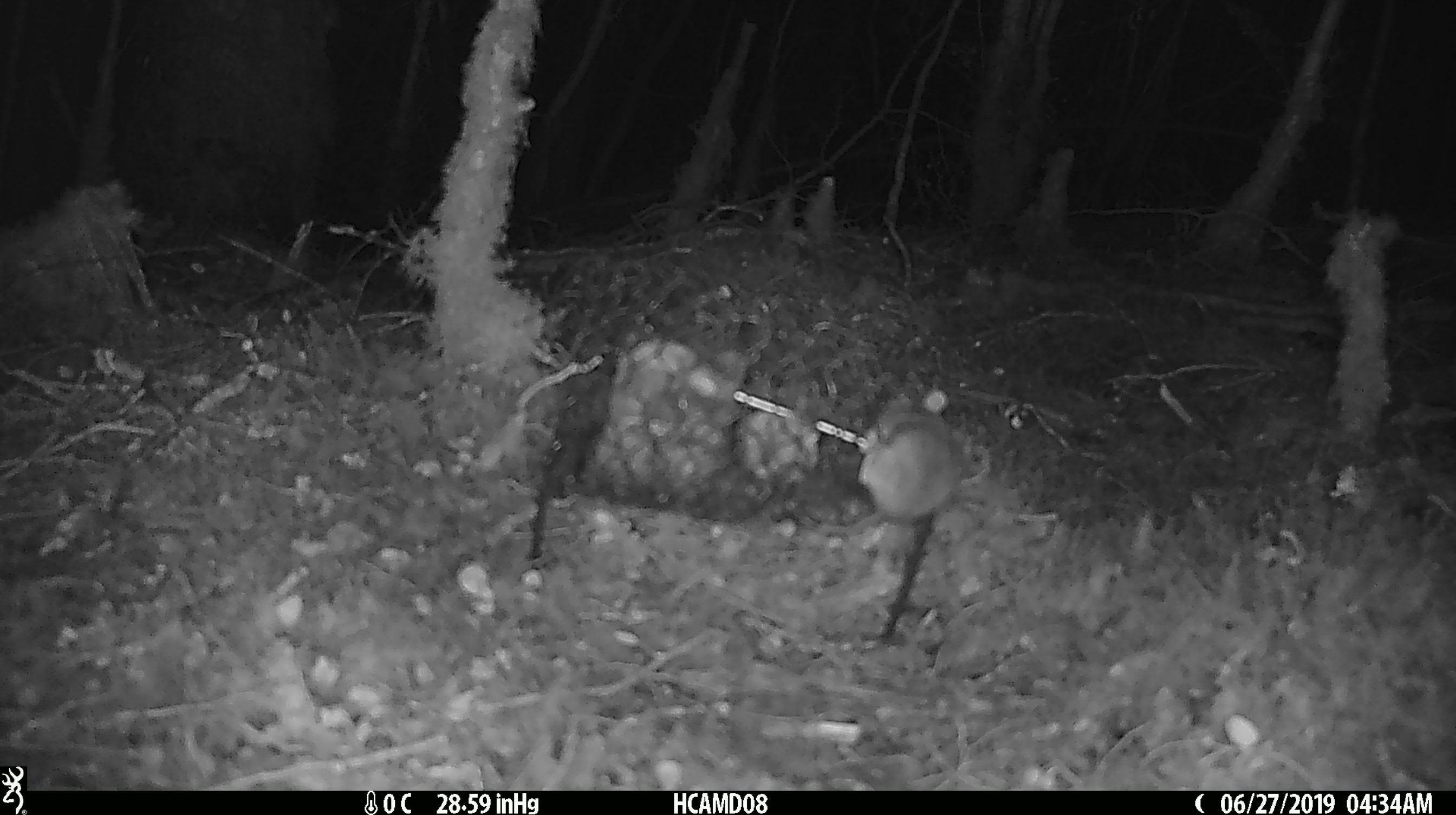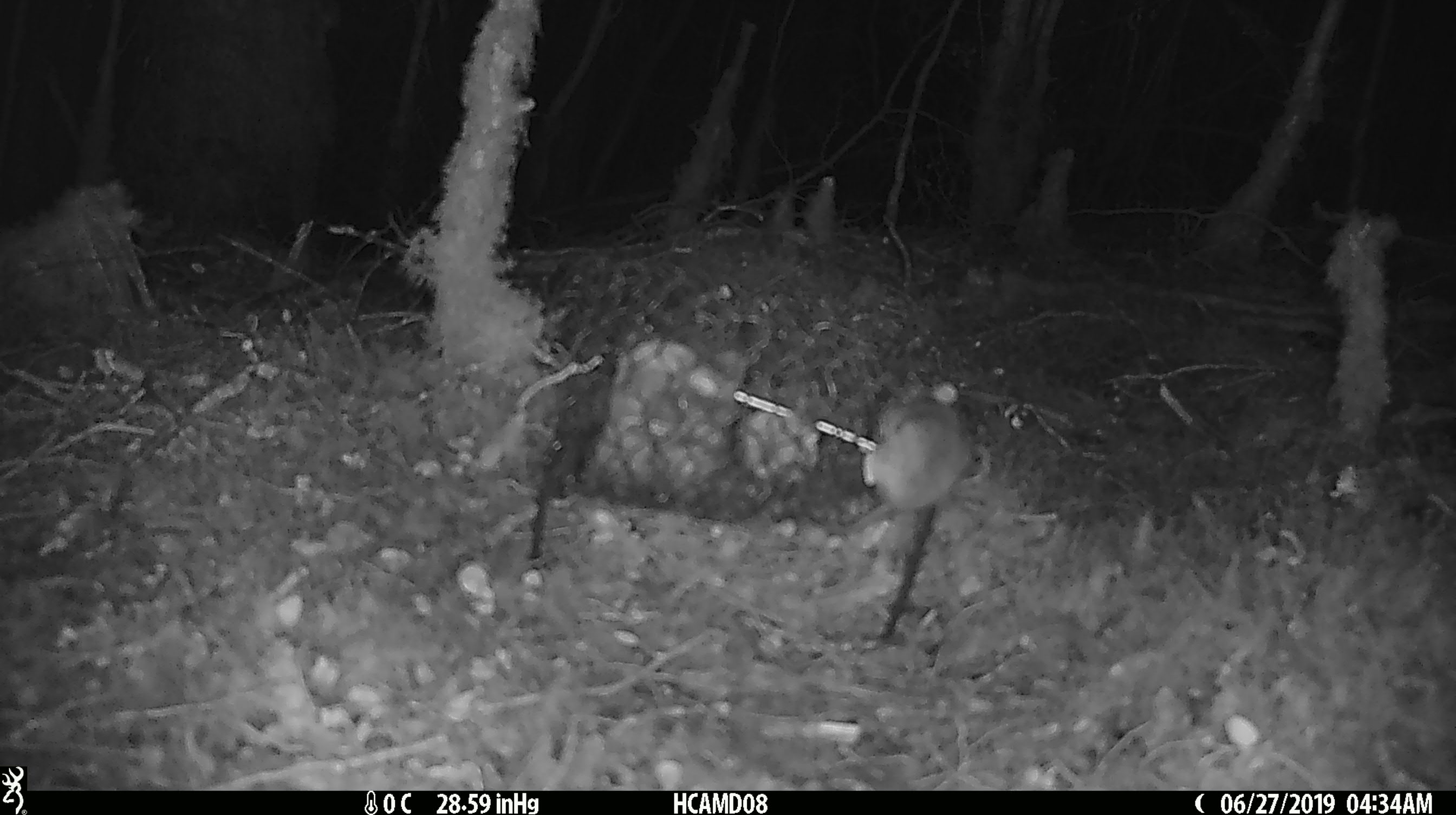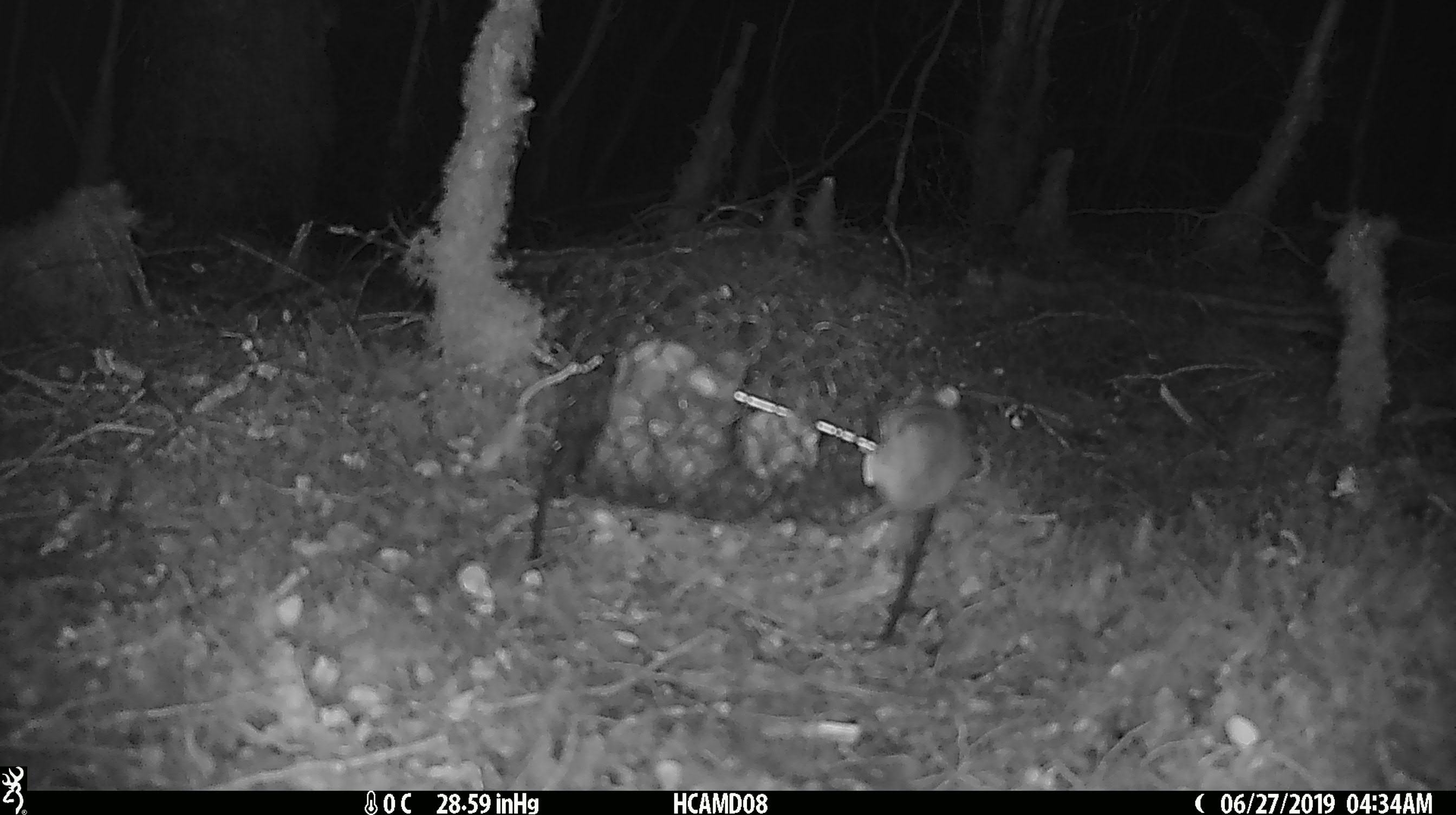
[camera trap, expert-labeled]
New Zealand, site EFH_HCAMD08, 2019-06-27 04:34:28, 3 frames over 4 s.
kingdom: Animalia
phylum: Chordata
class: Mammalia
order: Rodentia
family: Muridae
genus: Mus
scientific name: Mus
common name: mouse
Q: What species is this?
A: Mouse (Mus).